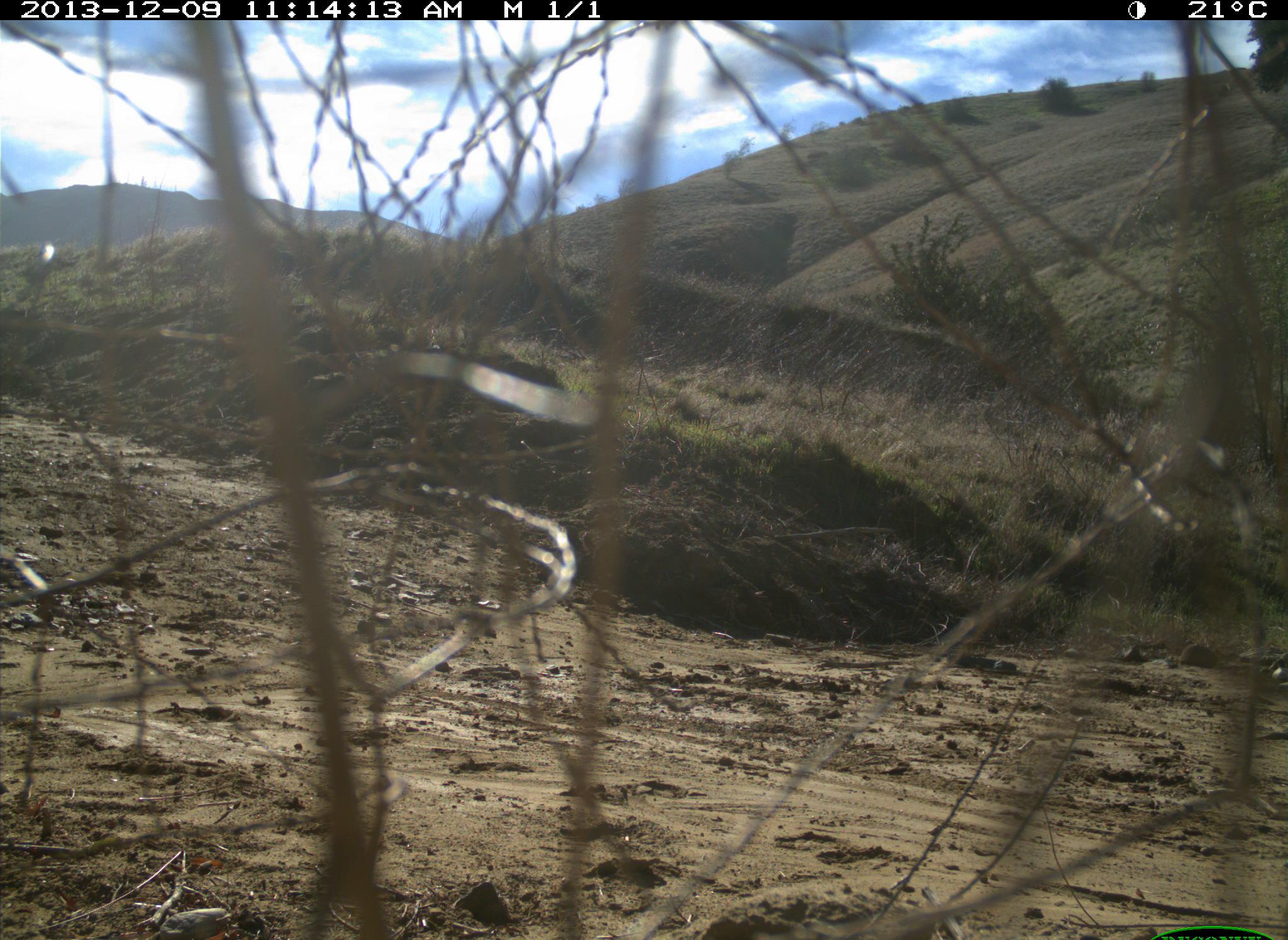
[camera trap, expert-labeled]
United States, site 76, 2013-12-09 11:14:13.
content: no animal present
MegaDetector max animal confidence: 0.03